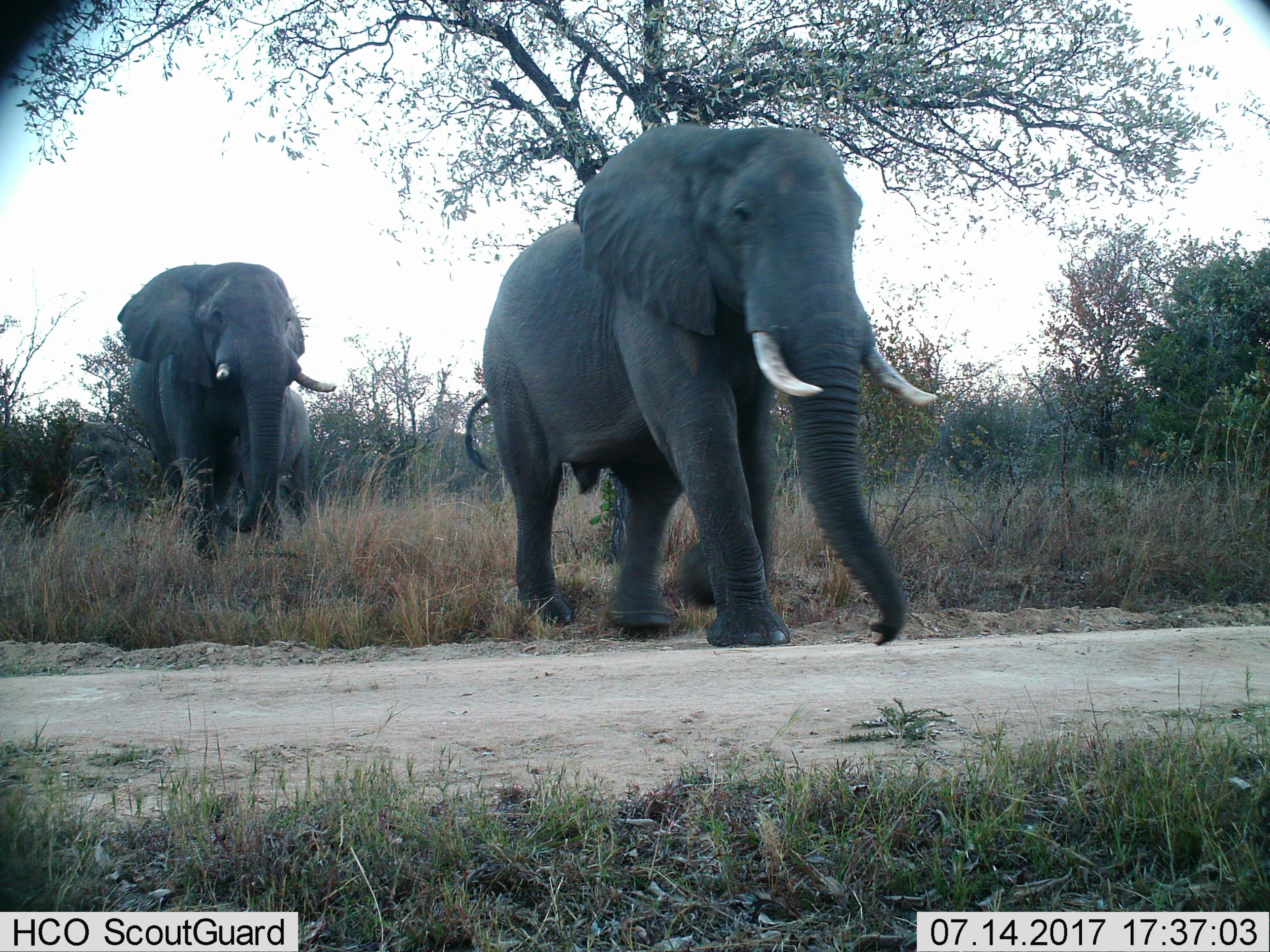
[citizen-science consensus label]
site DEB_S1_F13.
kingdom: Animalia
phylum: Chordata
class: Mammalia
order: Proboscidea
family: Elephantidae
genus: Loxodonta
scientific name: Loxodonta africana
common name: african bush elephant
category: elephant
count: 3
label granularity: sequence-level